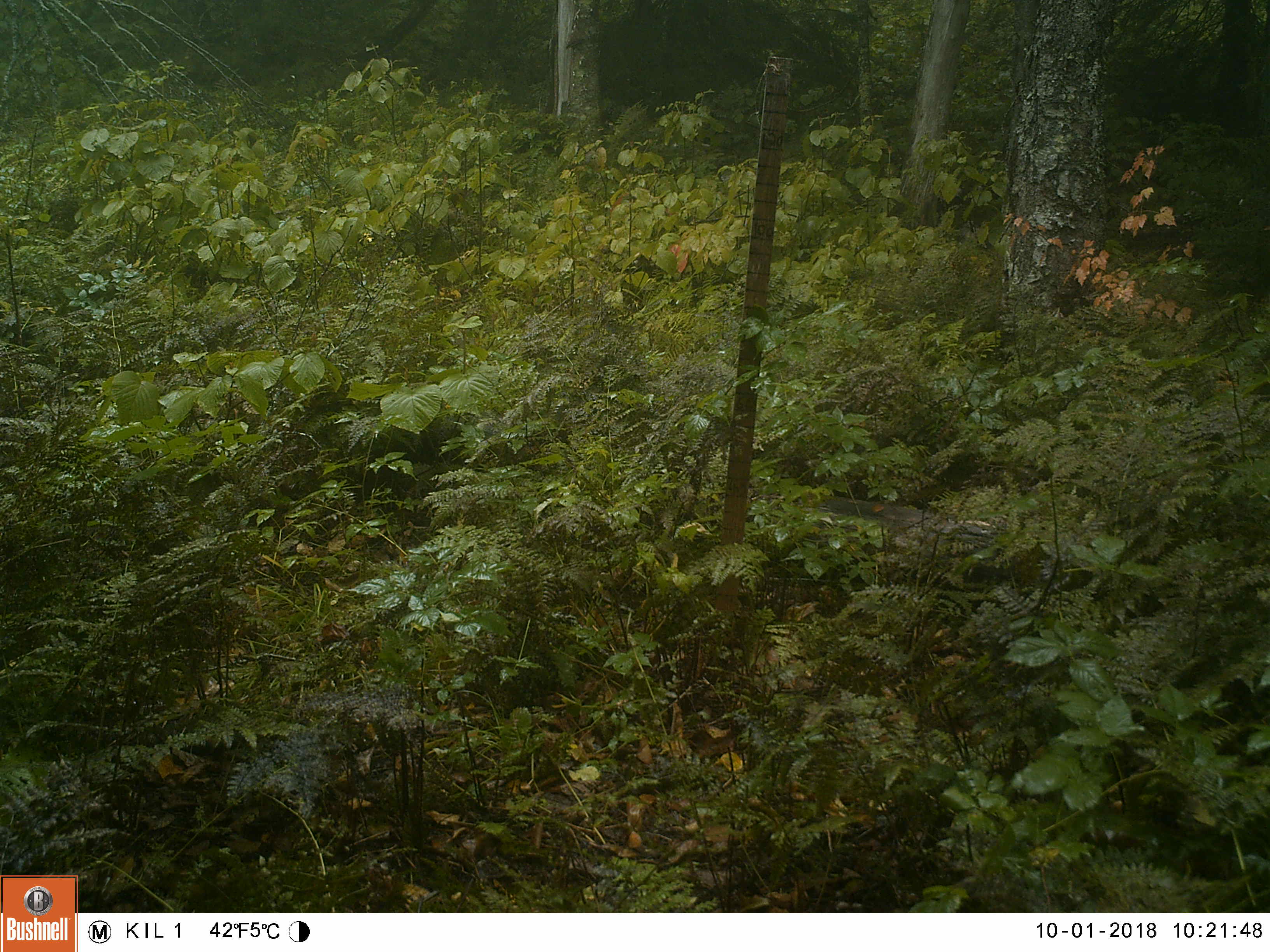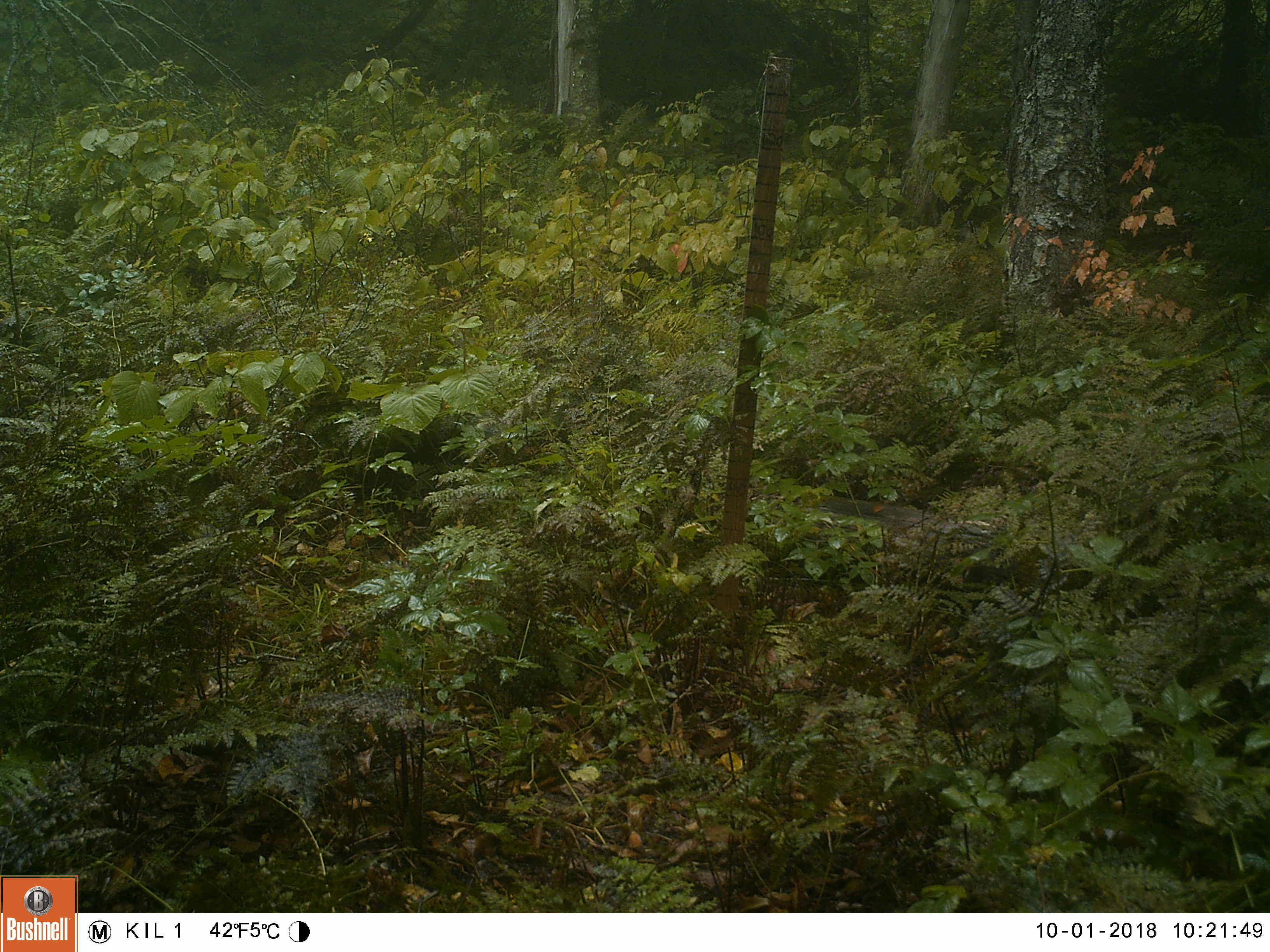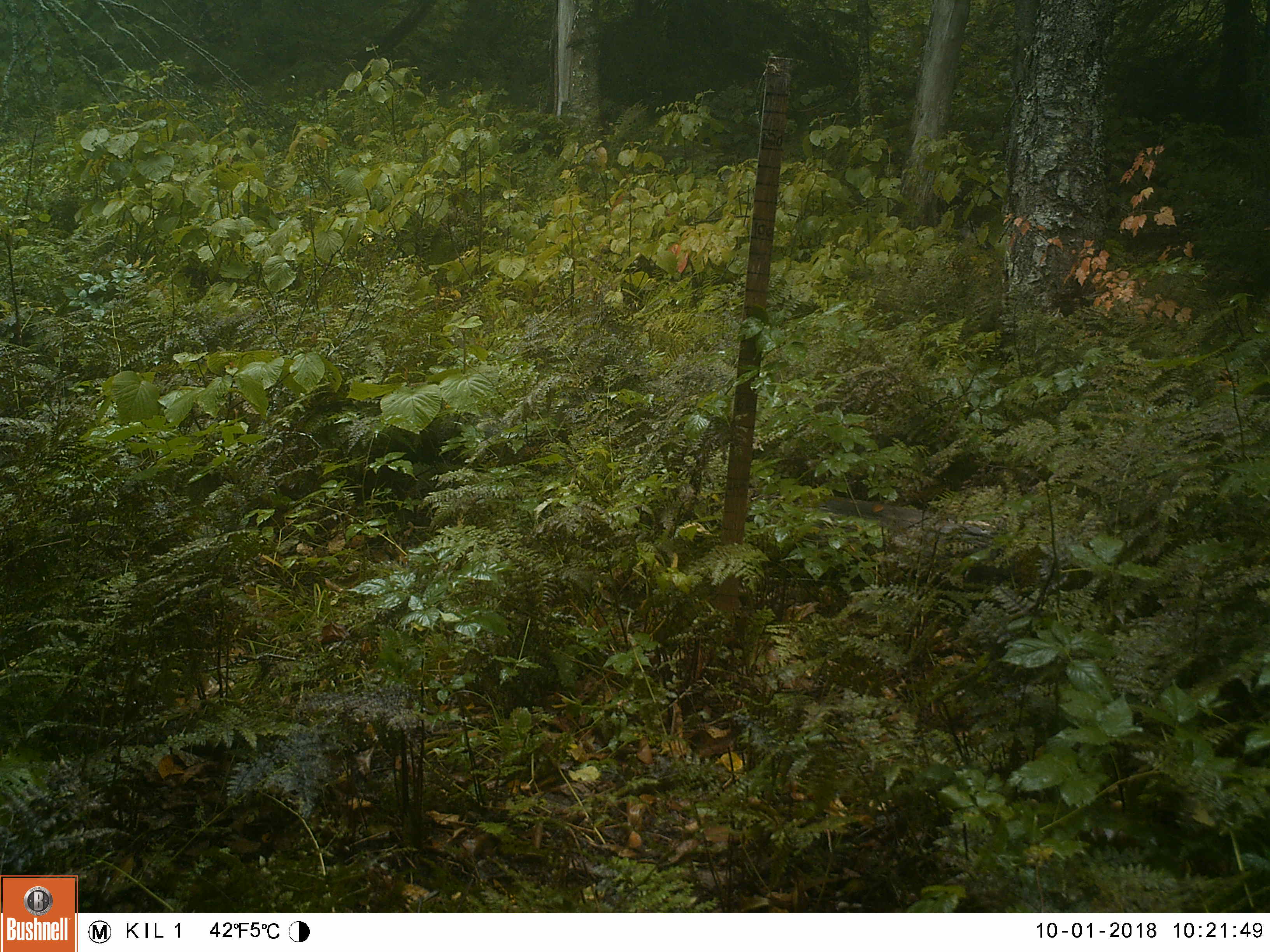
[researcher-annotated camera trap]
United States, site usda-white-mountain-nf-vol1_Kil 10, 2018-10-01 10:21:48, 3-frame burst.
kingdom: Animalia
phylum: Chordata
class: Mammalia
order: Artiodactyla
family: Cervidae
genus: Alces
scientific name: Alces alces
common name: moose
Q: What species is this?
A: Moose (Alces alces).